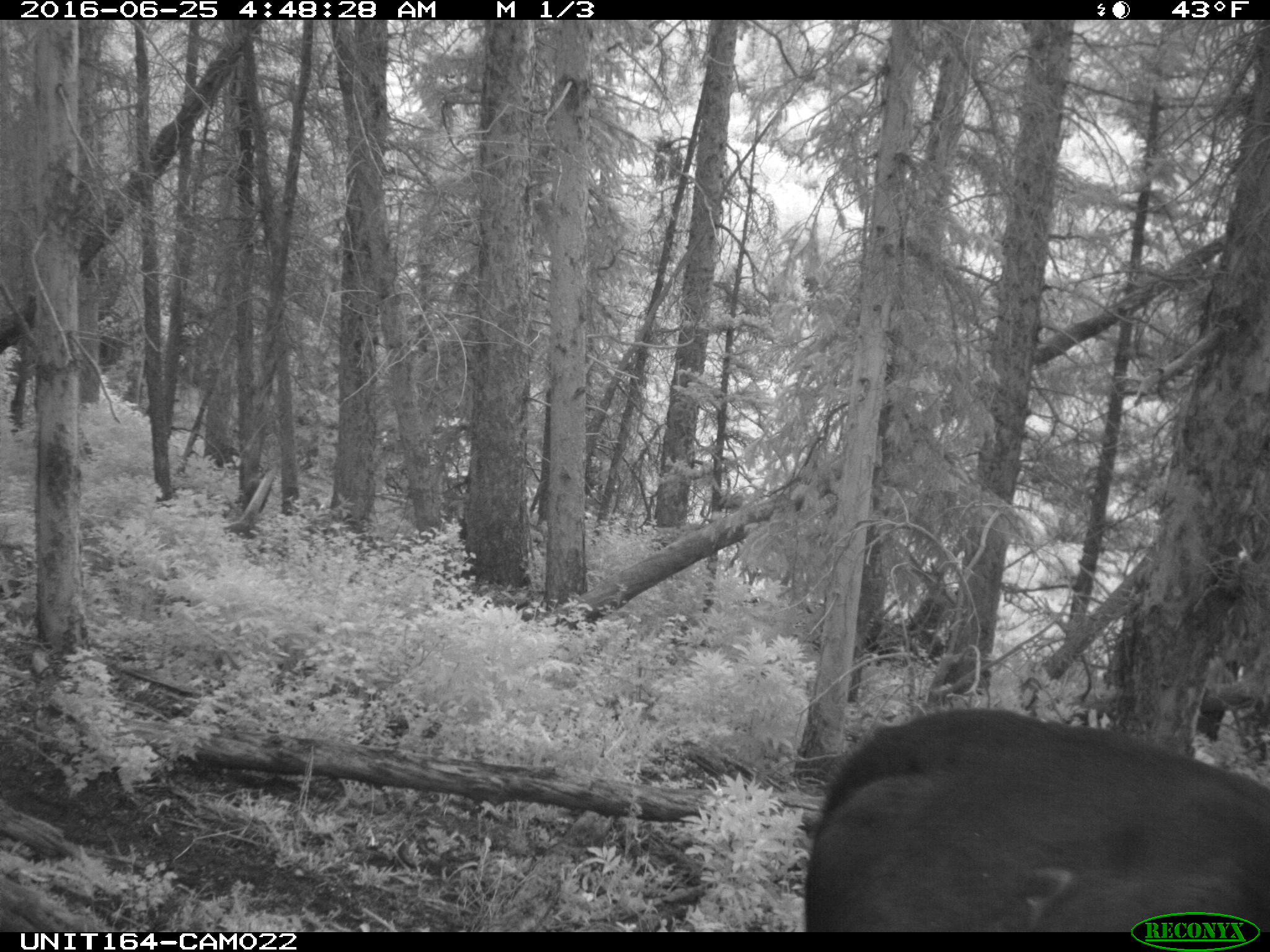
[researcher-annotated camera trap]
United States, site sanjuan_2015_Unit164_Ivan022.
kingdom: Animalia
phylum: Chordata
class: Mammalia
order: Artiodactyla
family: Bovidae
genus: Bos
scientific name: Bos taurus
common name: domestic cow